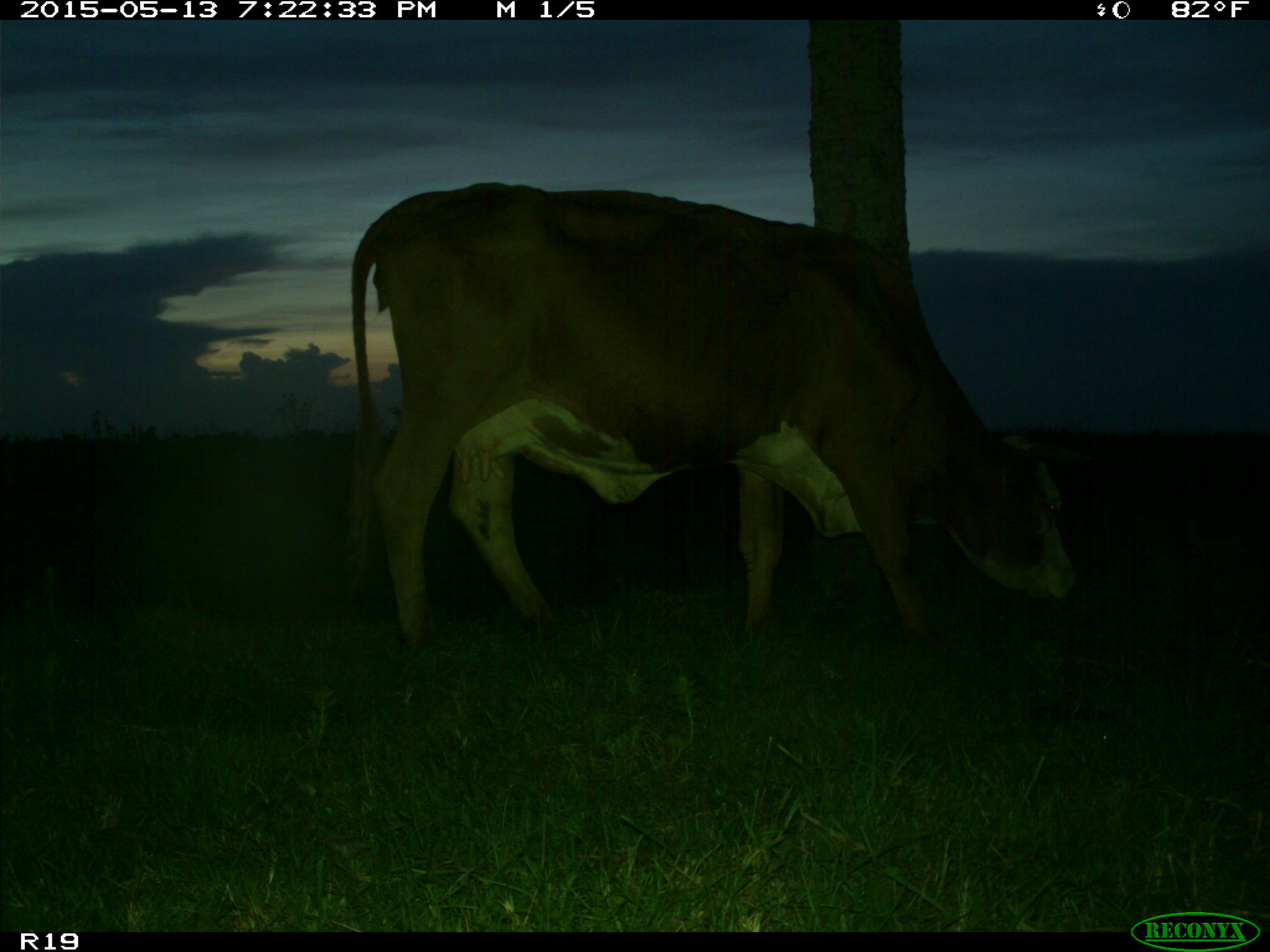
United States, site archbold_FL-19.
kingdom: Animalia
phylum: Chordata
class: Mammalia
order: Artiodactyla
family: Bovidae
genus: Bos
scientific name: Bos taurus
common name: domestic cow